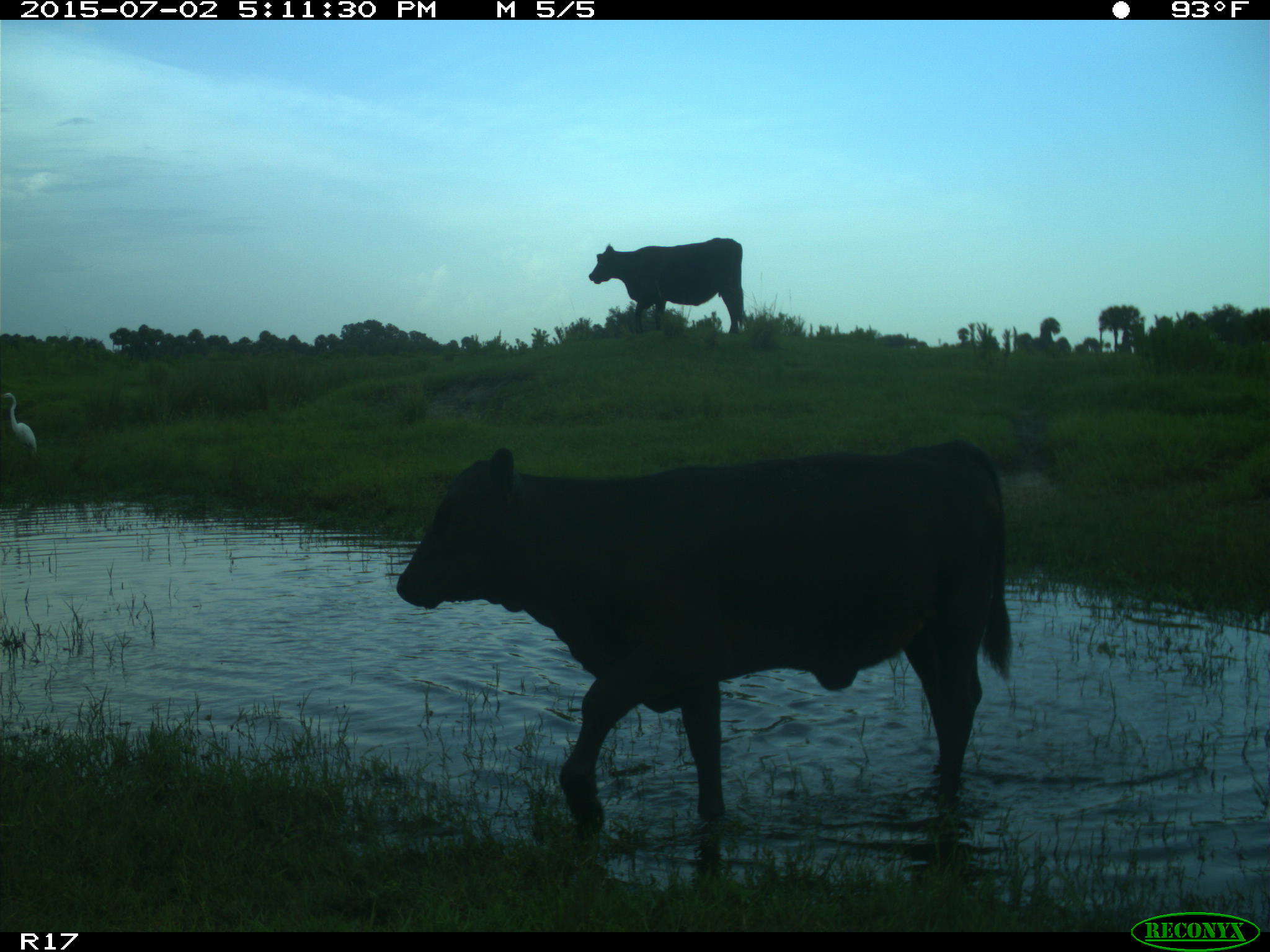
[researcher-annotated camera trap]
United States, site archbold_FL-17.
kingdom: Animalia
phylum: Chordata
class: Mammalia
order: Artiodactyla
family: Bovidae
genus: Bos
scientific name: Bos taurus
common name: domestic cow